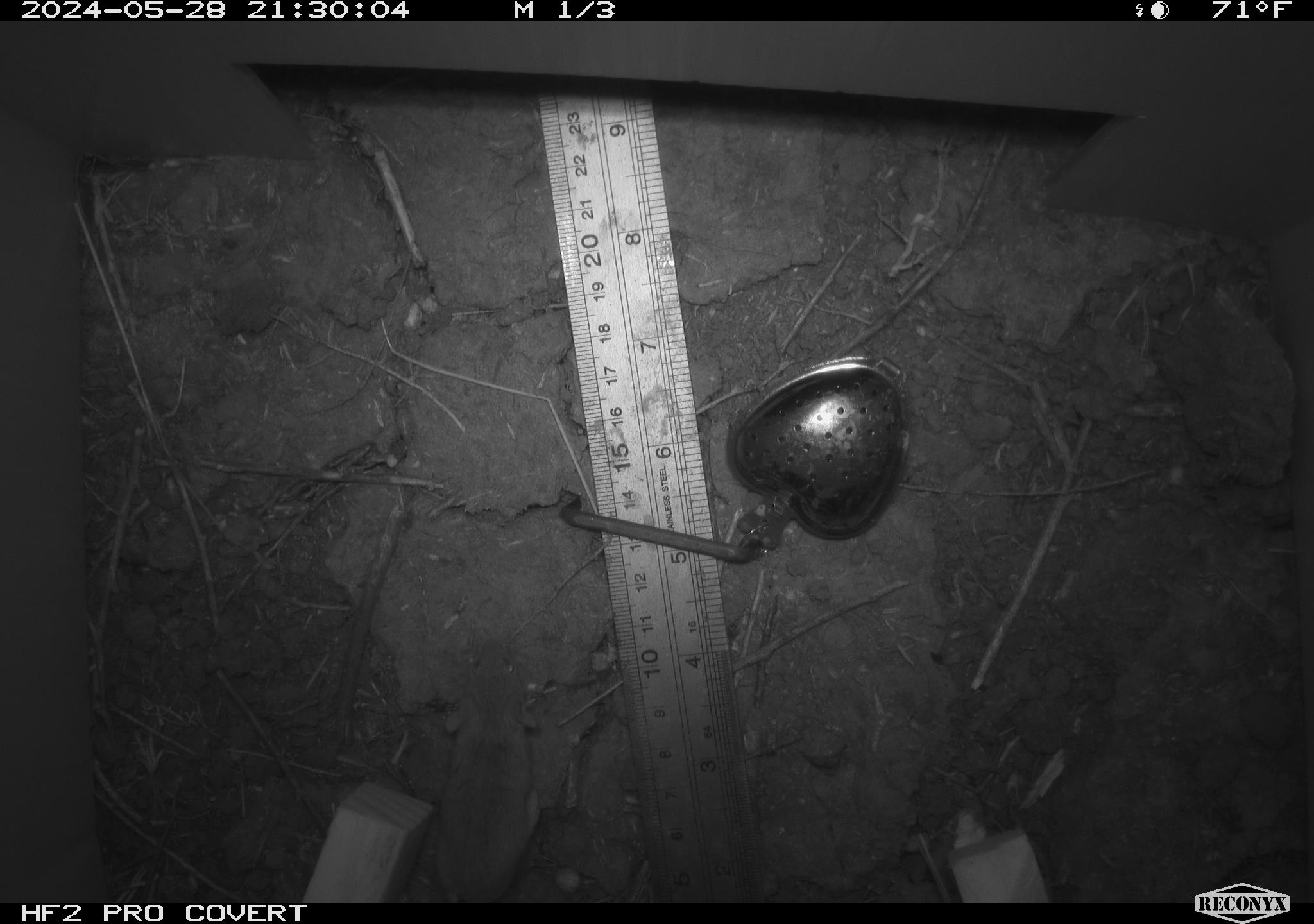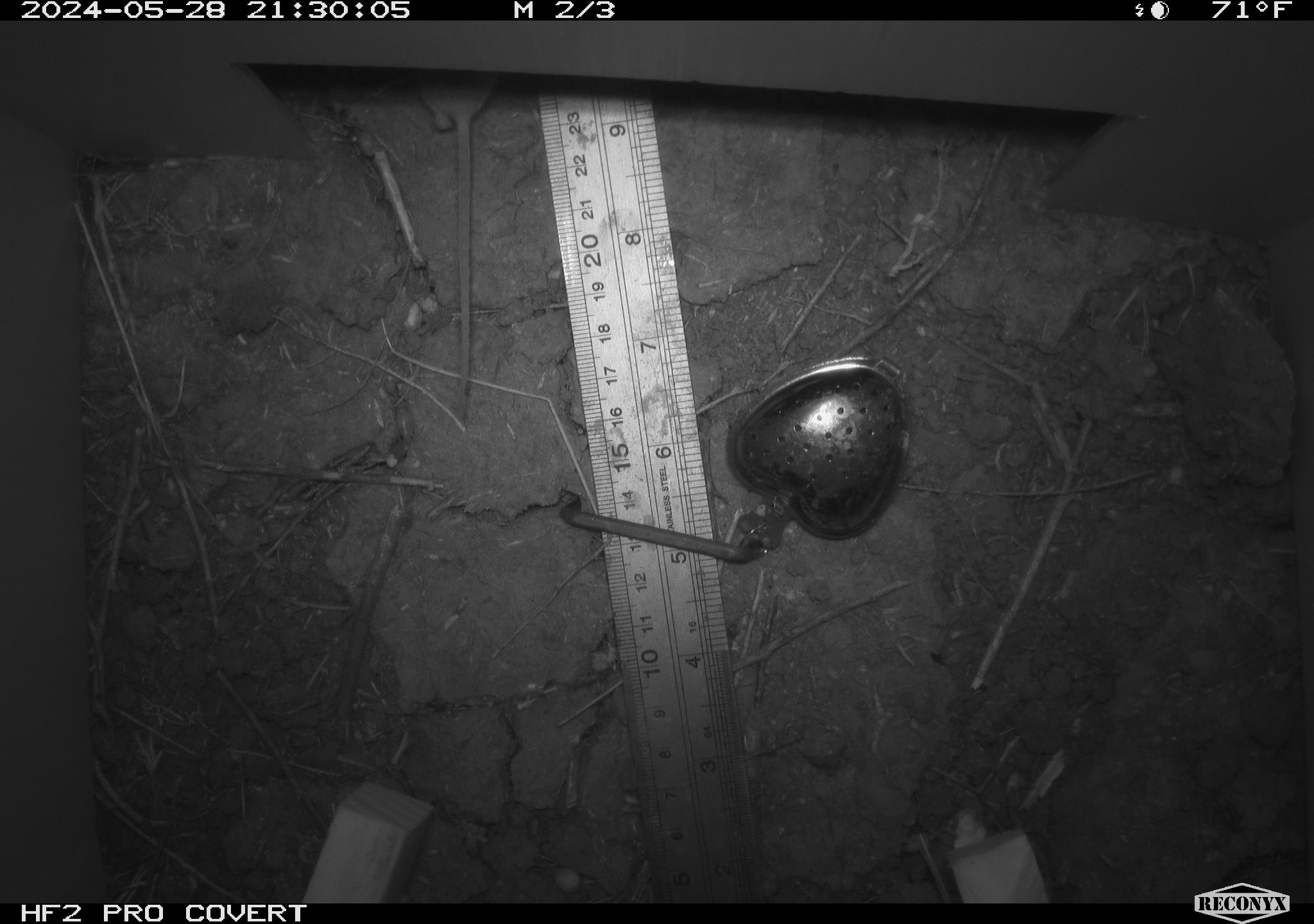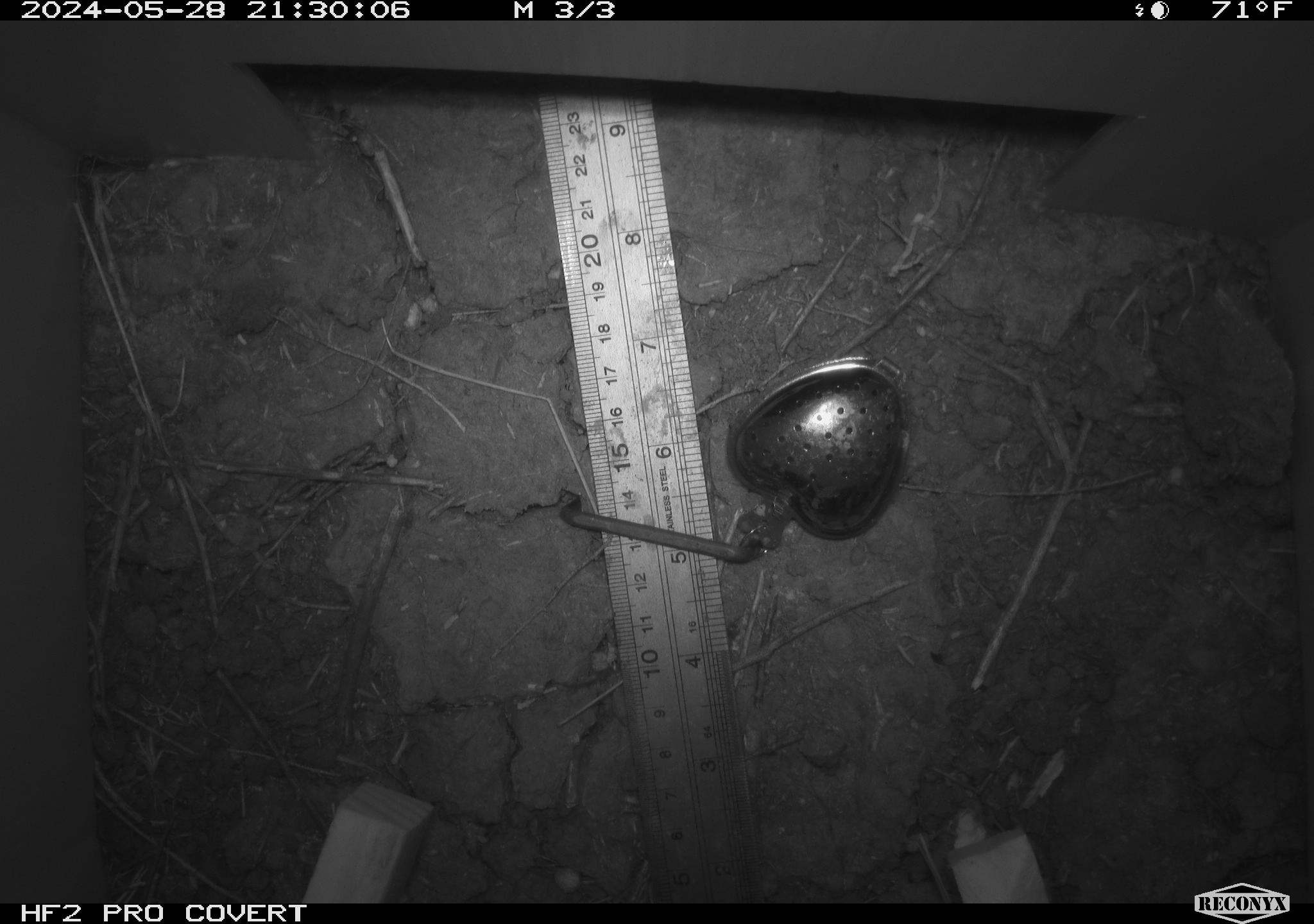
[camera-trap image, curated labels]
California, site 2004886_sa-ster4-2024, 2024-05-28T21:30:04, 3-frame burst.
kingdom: Animalia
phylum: Chordata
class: Mammalia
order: Rodentia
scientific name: Rodentia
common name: mouse species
Mouse species (Rodentia).